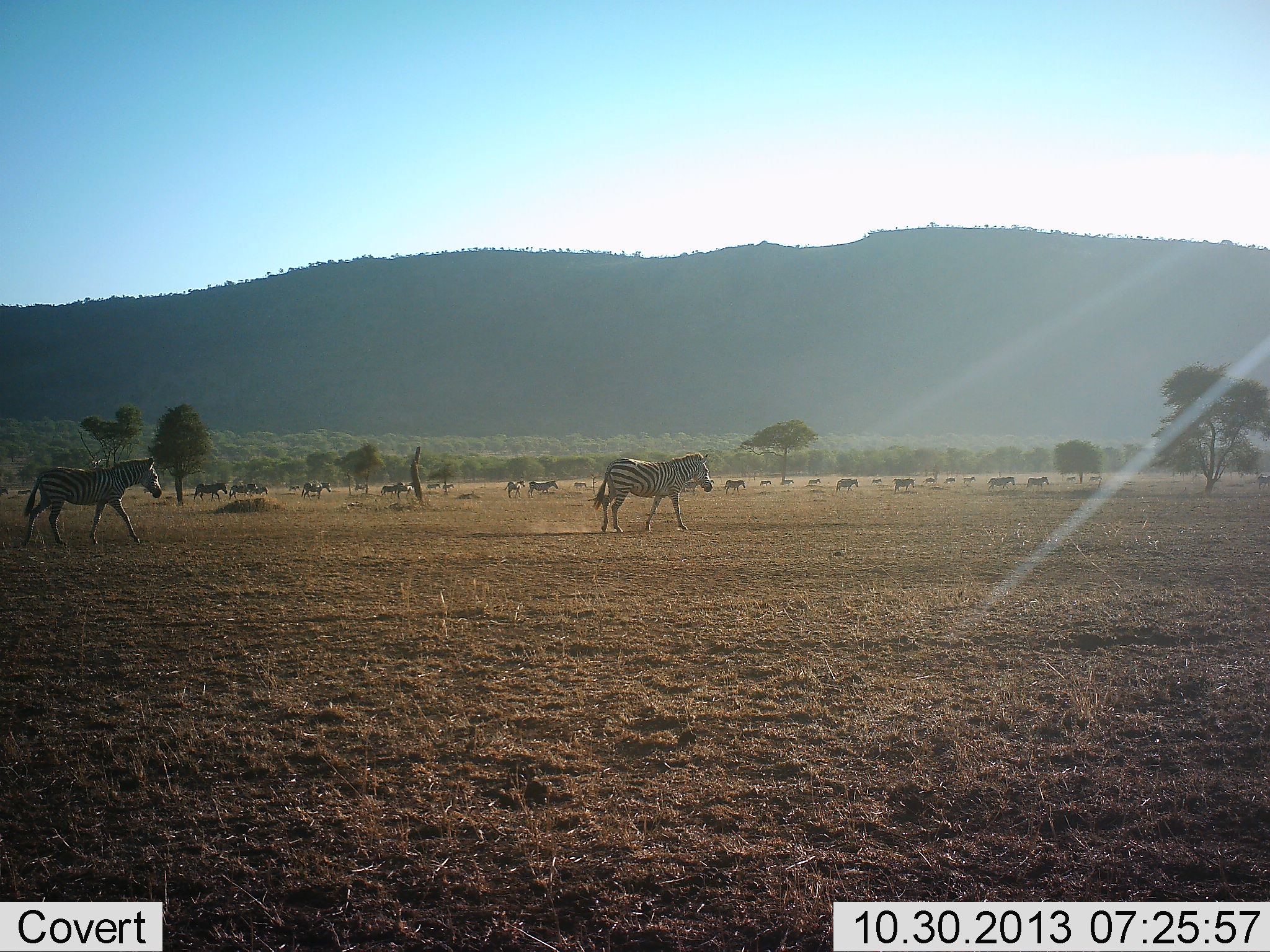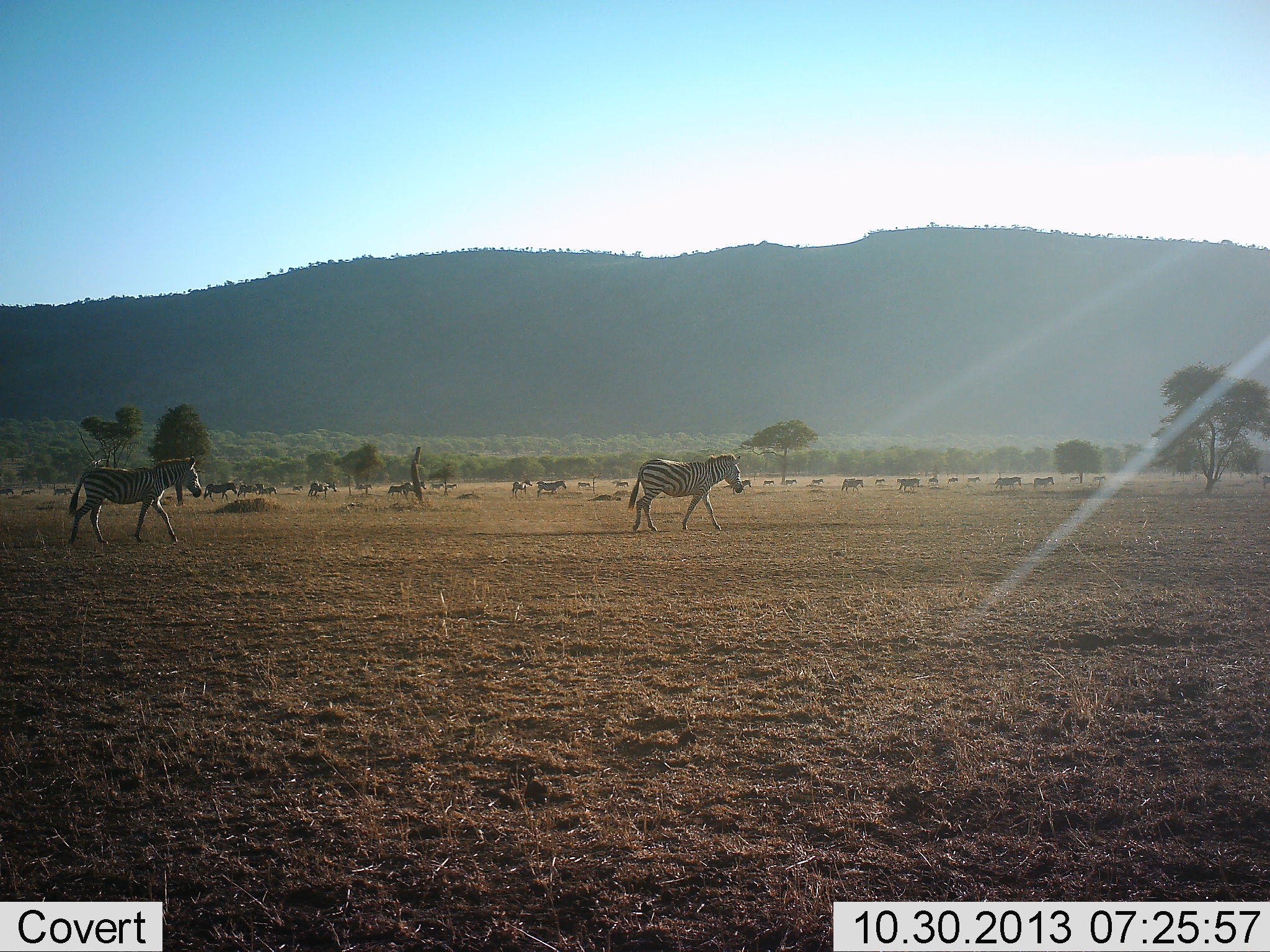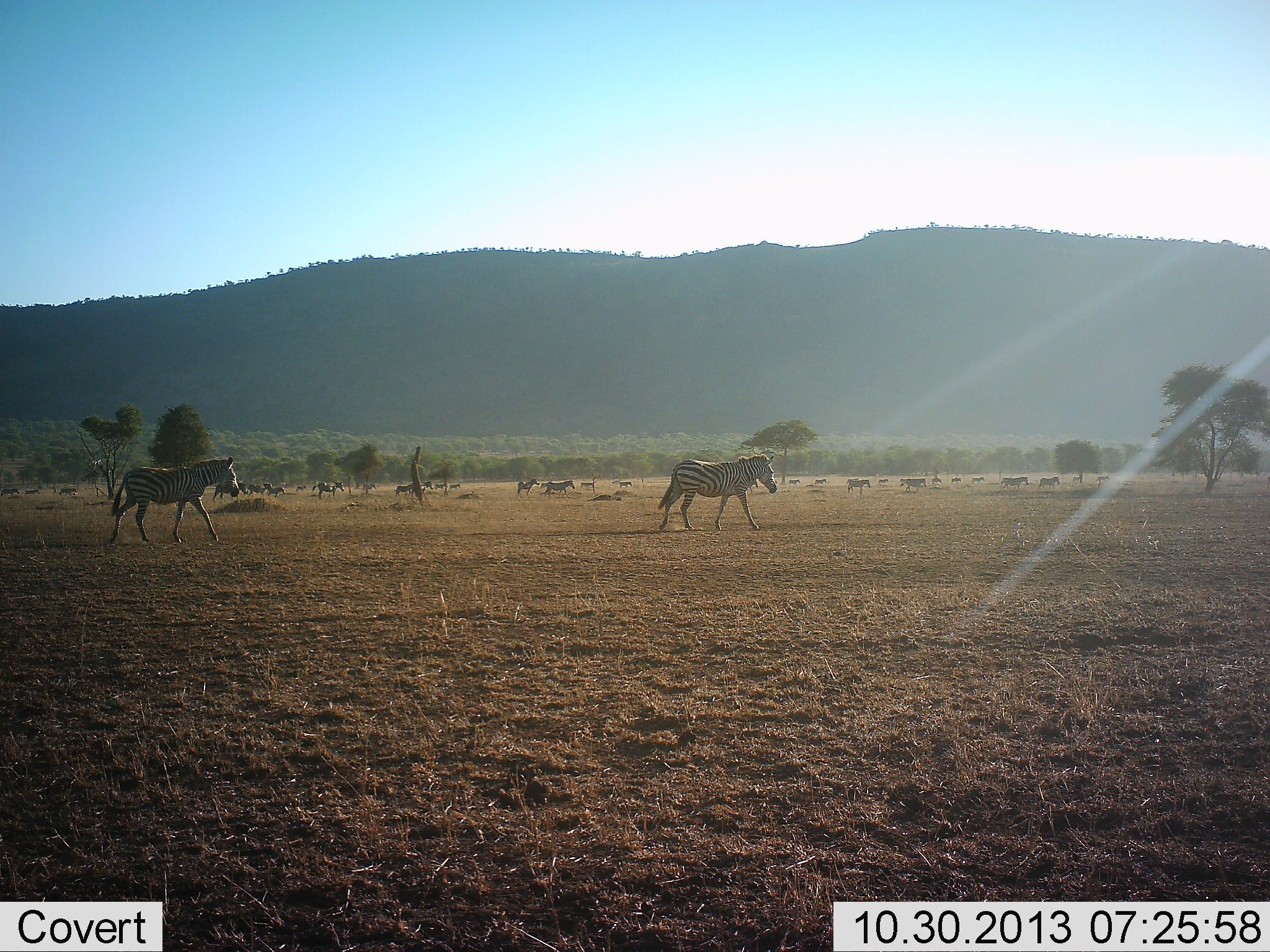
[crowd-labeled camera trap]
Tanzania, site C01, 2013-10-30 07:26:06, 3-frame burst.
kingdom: Animalia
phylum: Chordata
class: Mammalia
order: Perissodactyla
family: Equidae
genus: Equus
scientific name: Equus quagga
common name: plains zebra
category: zebra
Zebra (plains zebra) (Equus quagga), count 11-50. Behavior (volunteer vote fractions): standing 30%, resting 0%, moving 100%, interacting 0%. Young present (vote fraction): 10%. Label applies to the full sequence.